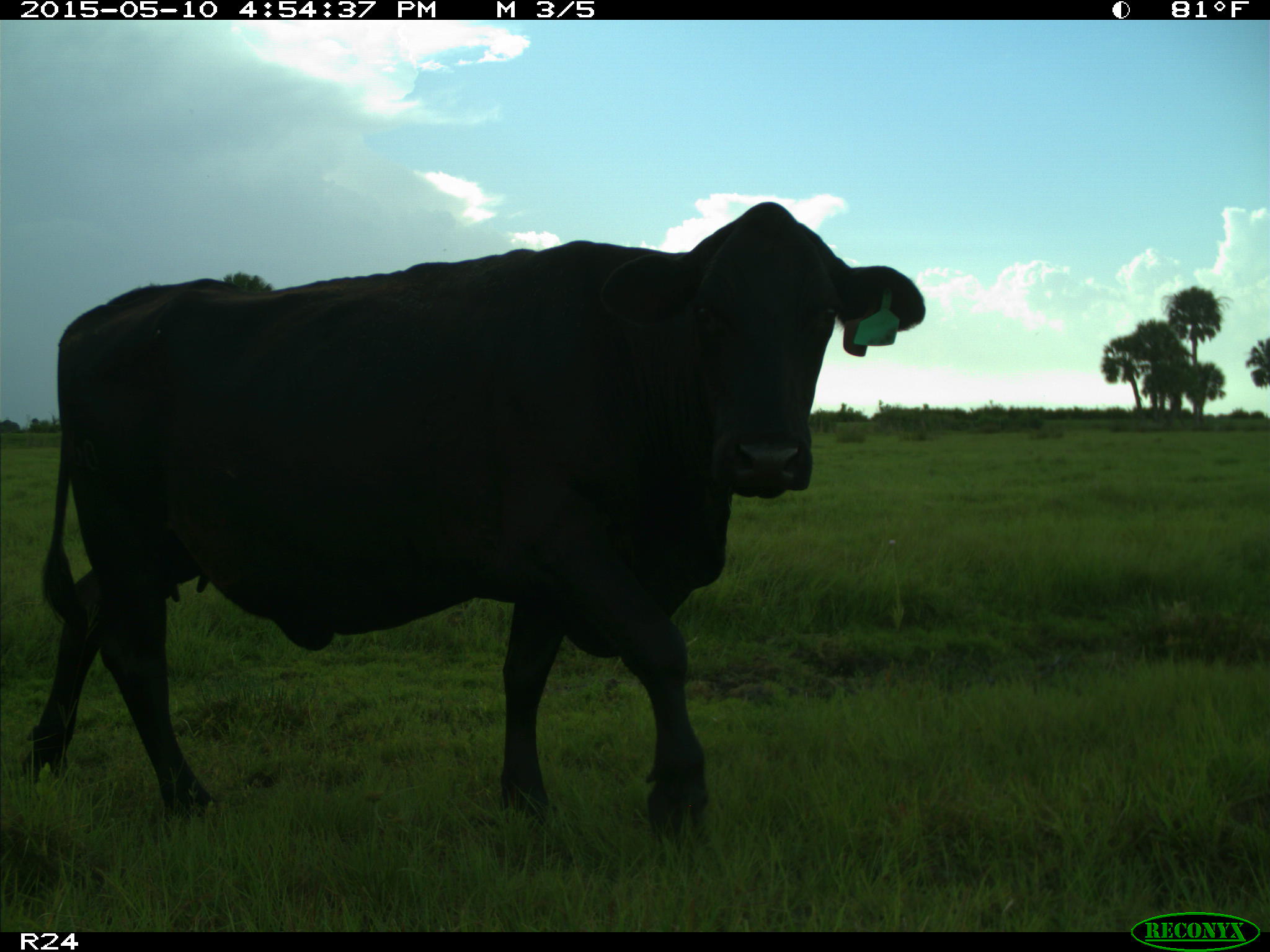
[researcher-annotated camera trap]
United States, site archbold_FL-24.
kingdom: Animalia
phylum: Chordata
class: Mammalia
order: Artiodactyla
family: Bovidae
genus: Bos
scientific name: Bos taurus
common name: domestic cow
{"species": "Bos taurus (domestic cow)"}